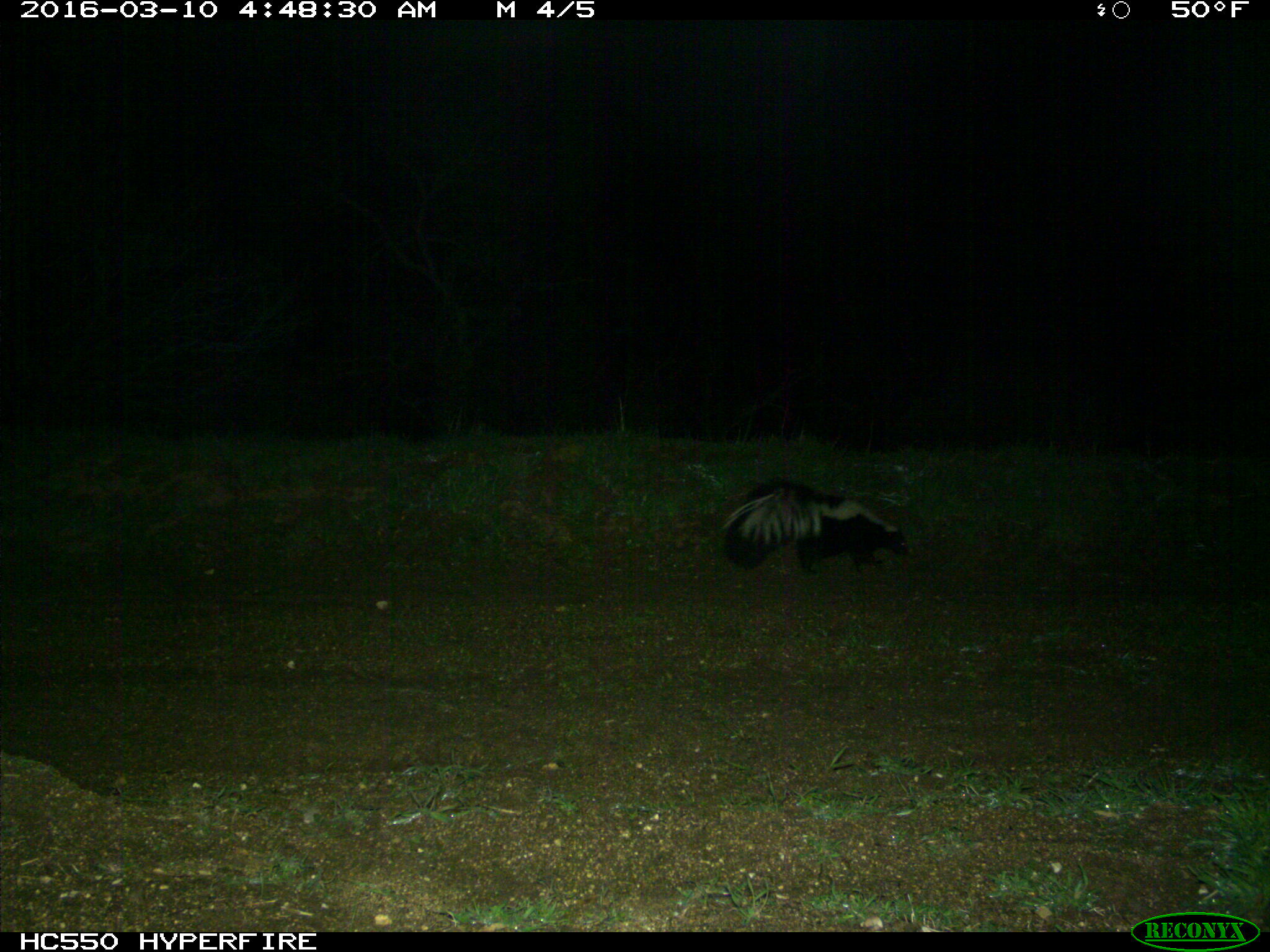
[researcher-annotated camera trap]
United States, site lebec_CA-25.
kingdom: Animalia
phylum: Chordata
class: Mammalia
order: Carnivora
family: Mephitidae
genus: Mephitis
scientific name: Mephitis mephitis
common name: striped skunk